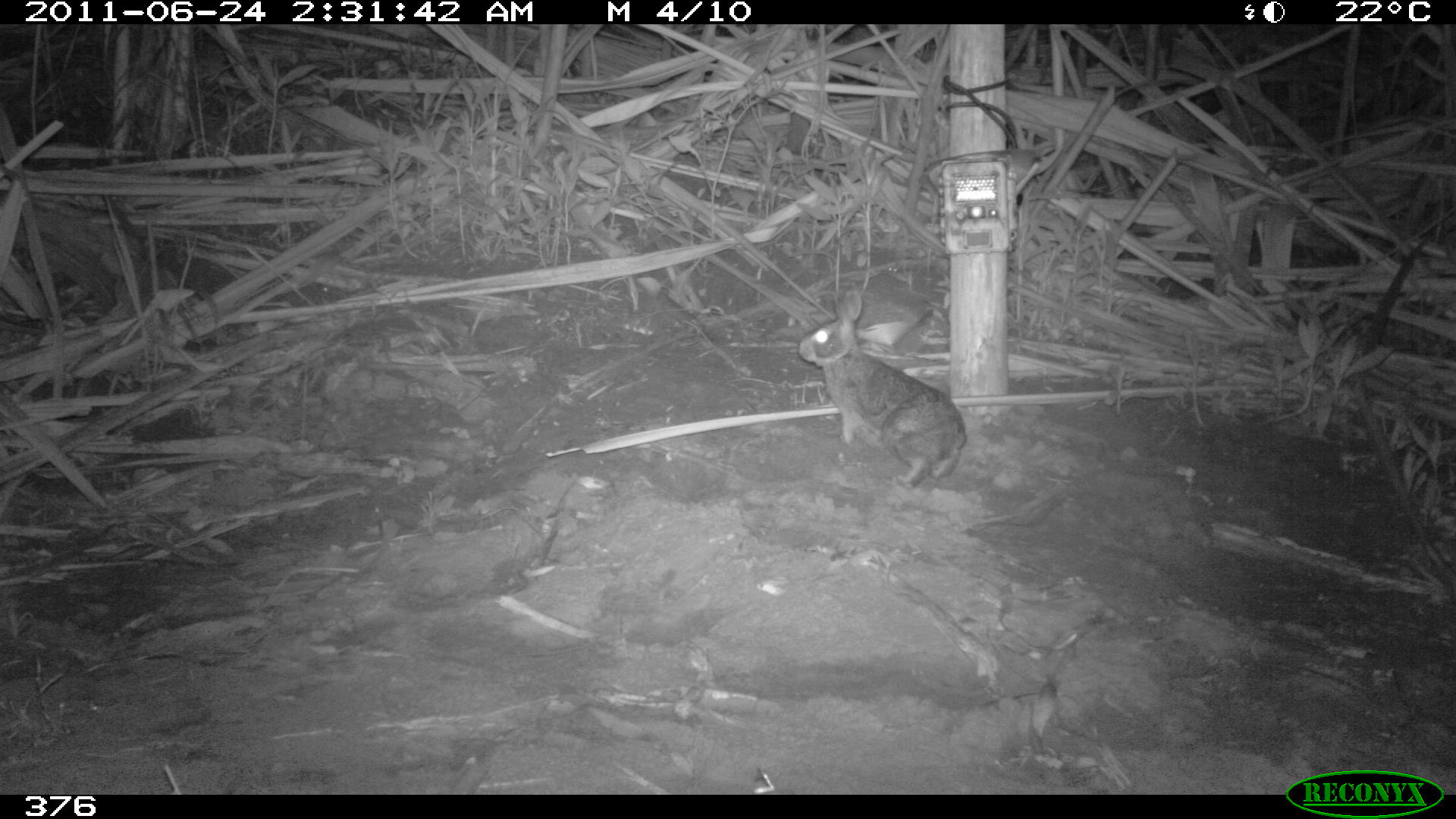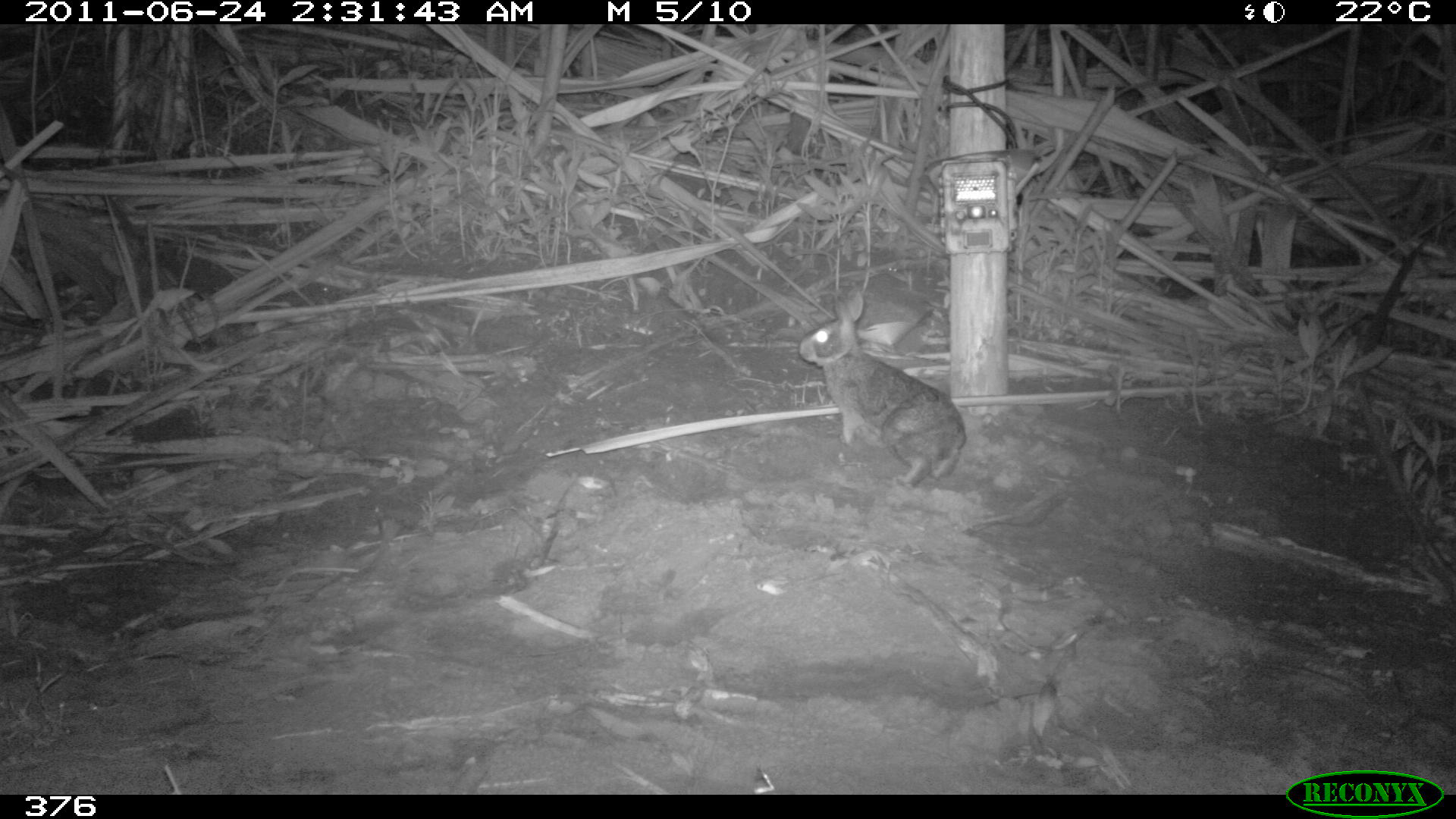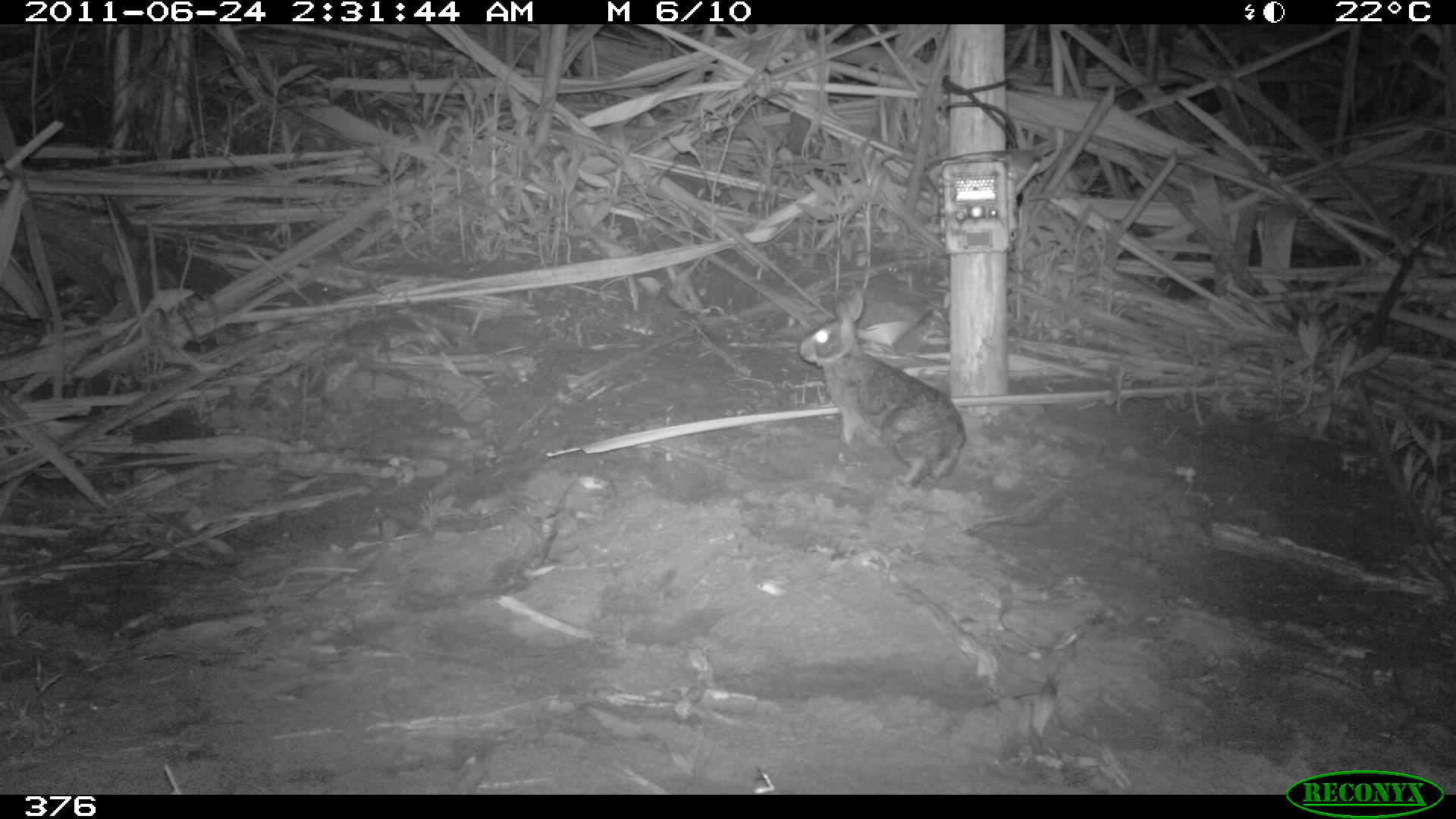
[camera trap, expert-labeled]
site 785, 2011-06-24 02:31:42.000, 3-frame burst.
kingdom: Animalia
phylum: Chordata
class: Mammalia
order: Lagomorpha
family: Leporidae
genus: Sylvilagus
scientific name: Sylvilagus brasiliensis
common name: tapeti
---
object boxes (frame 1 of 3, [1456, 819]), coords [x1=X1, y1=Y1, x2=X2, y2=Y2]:
sylvilagus brasiliensis: [x1=796, y1=289, x2=968, y2=490]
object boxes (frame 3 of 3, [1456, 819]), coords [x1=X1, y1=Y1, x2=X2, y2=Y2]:
sylvilagus brasiliensis: [x1=796, y1=290, x2=965, y2=488]